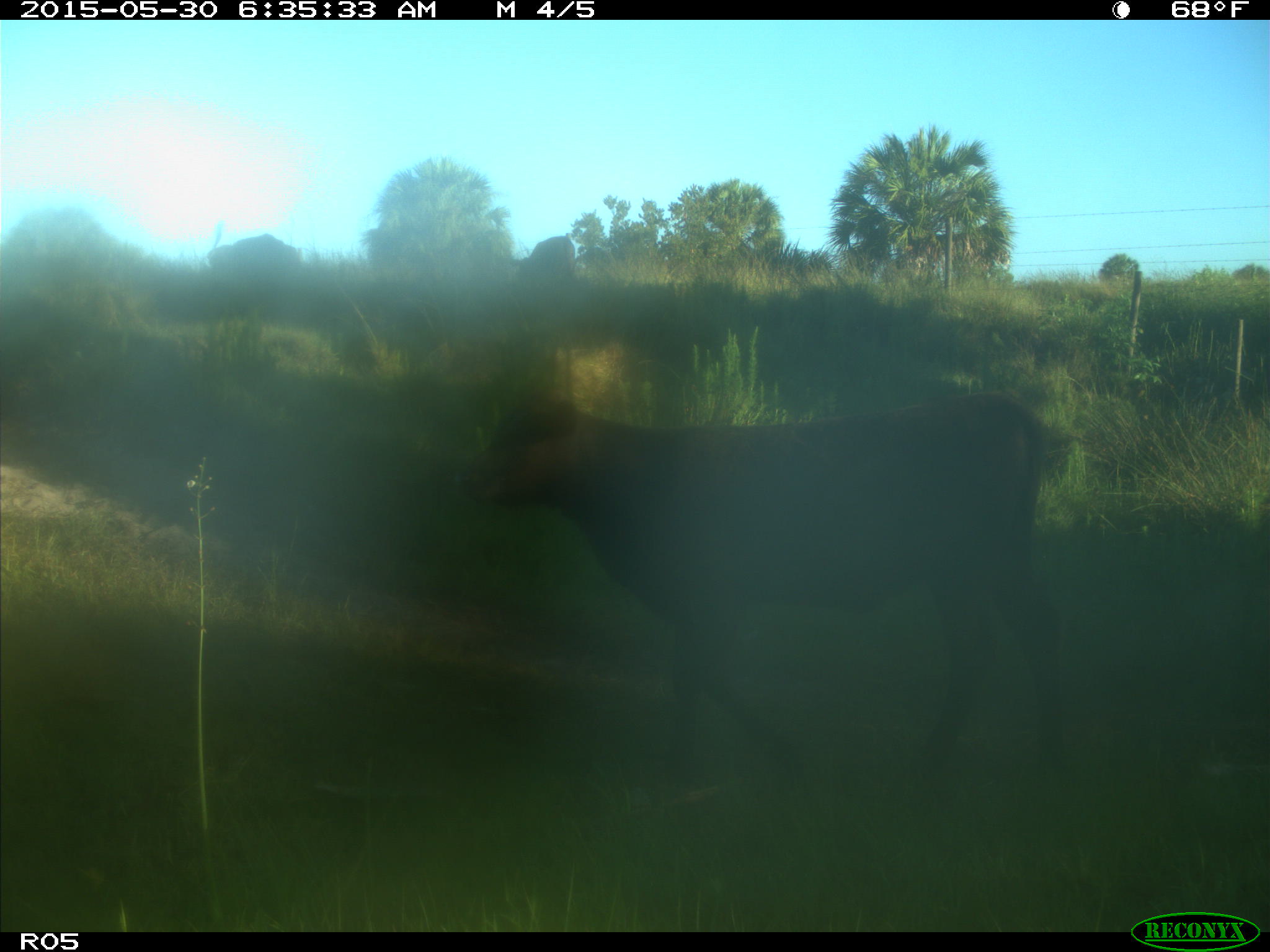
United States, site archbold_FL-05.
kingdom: Animalia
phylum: Chordata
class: Mammalia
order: Artiodactyla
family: Bovidae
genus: Bos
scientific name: Bos taurus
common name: domestic cow